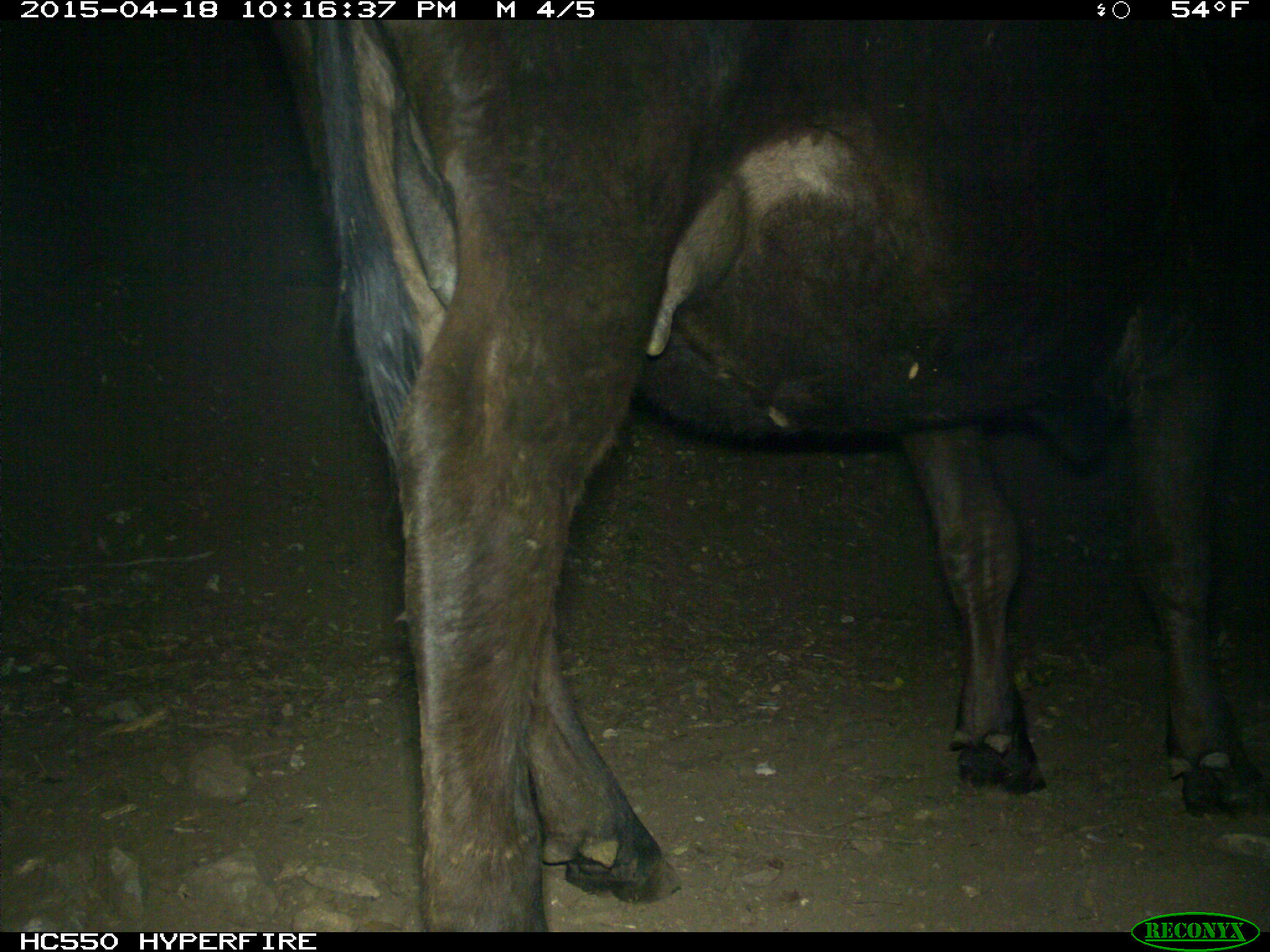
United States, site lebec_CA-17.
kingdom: Animalia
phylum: Chordata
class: Mammalia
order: Artiodactyla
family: Bovidae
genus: Bos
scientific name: Bos taurus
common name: domestic cow